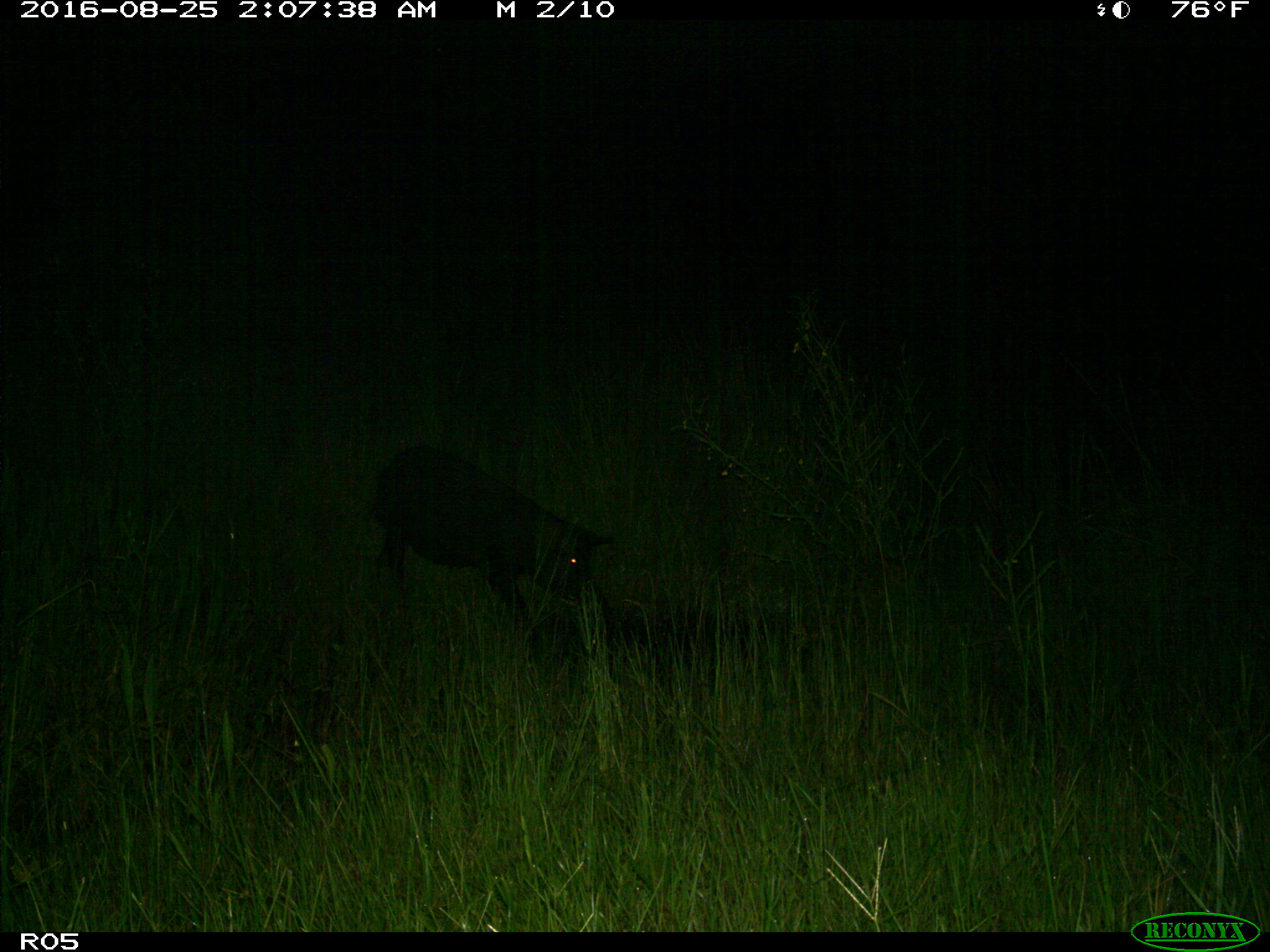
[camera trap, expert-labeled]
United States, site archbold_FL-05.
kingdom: Animalia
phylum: Chordata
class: Mammalia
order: Artiodactyla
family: Suidae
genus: Sus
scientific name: Sus scrofa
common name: wild boar